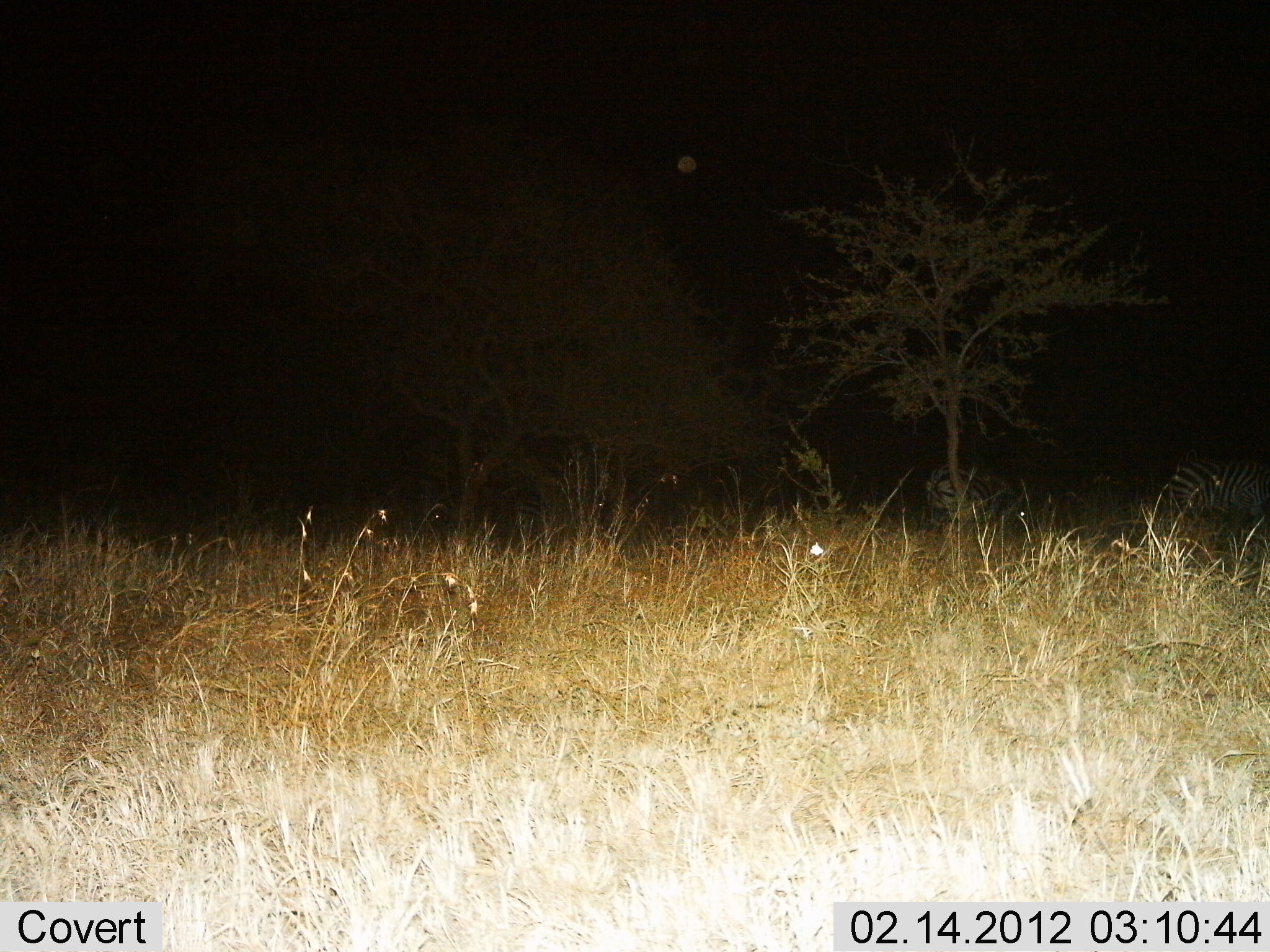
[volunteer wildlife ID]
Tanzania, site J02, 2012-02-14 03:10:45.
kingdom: Animalia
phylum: Chordata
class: Mammalia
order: Perissodactyla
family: Equidae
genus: Equus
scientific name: Equus quagga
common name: plains zebra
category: zebra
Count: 2.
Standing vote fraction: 64%.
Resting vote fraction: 12%.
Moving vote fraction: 12%.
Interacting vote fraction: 0%.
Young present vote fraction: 0%.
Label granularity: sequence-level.